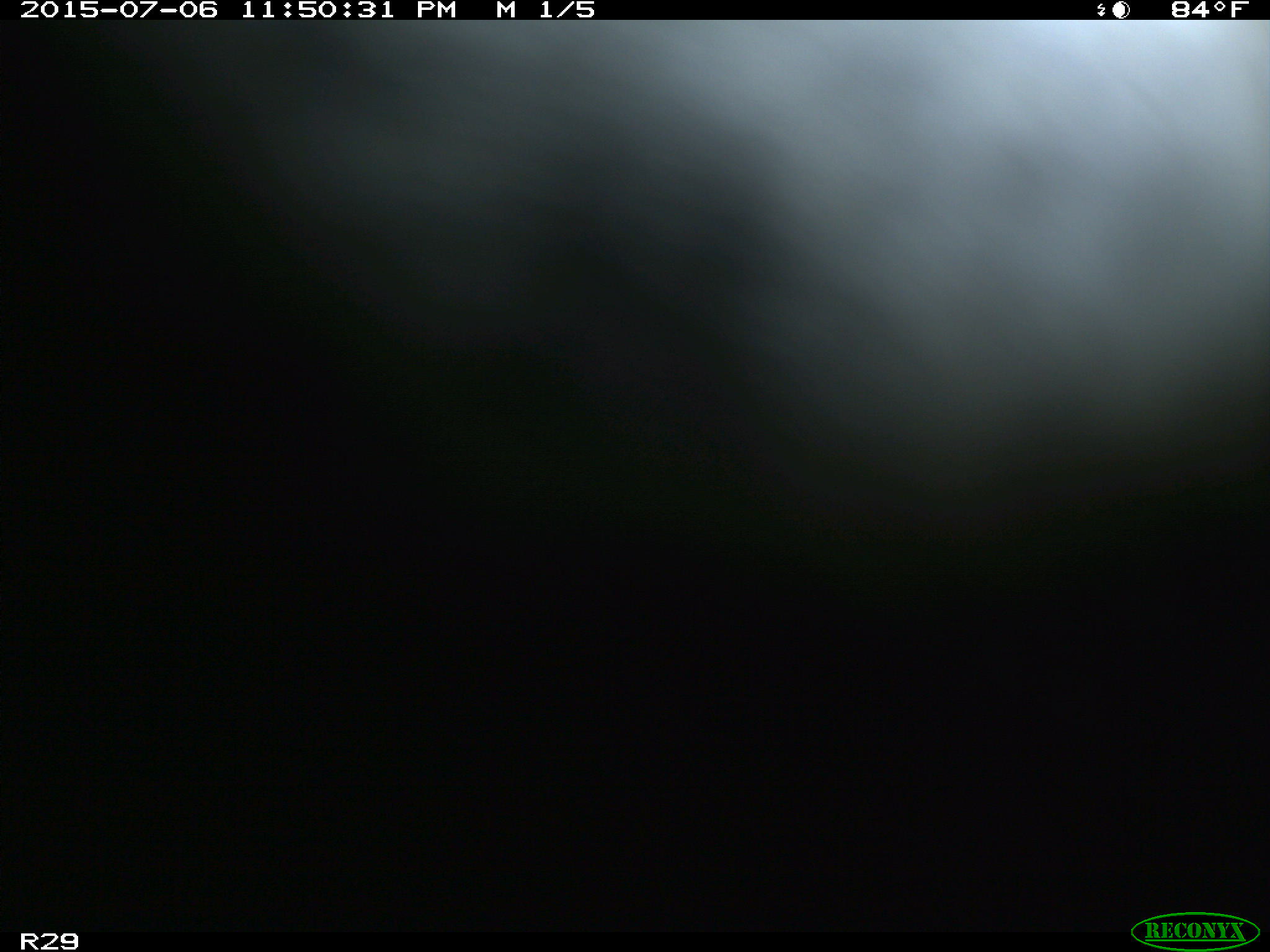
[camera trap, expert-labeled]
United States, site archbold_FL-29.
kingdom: Animalia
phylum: Chordata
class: Mammalia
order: Artiodactyla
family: Bovidae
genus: Bos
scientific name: Bos taurus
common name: domestic cow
Bos taurus (domestic cow).